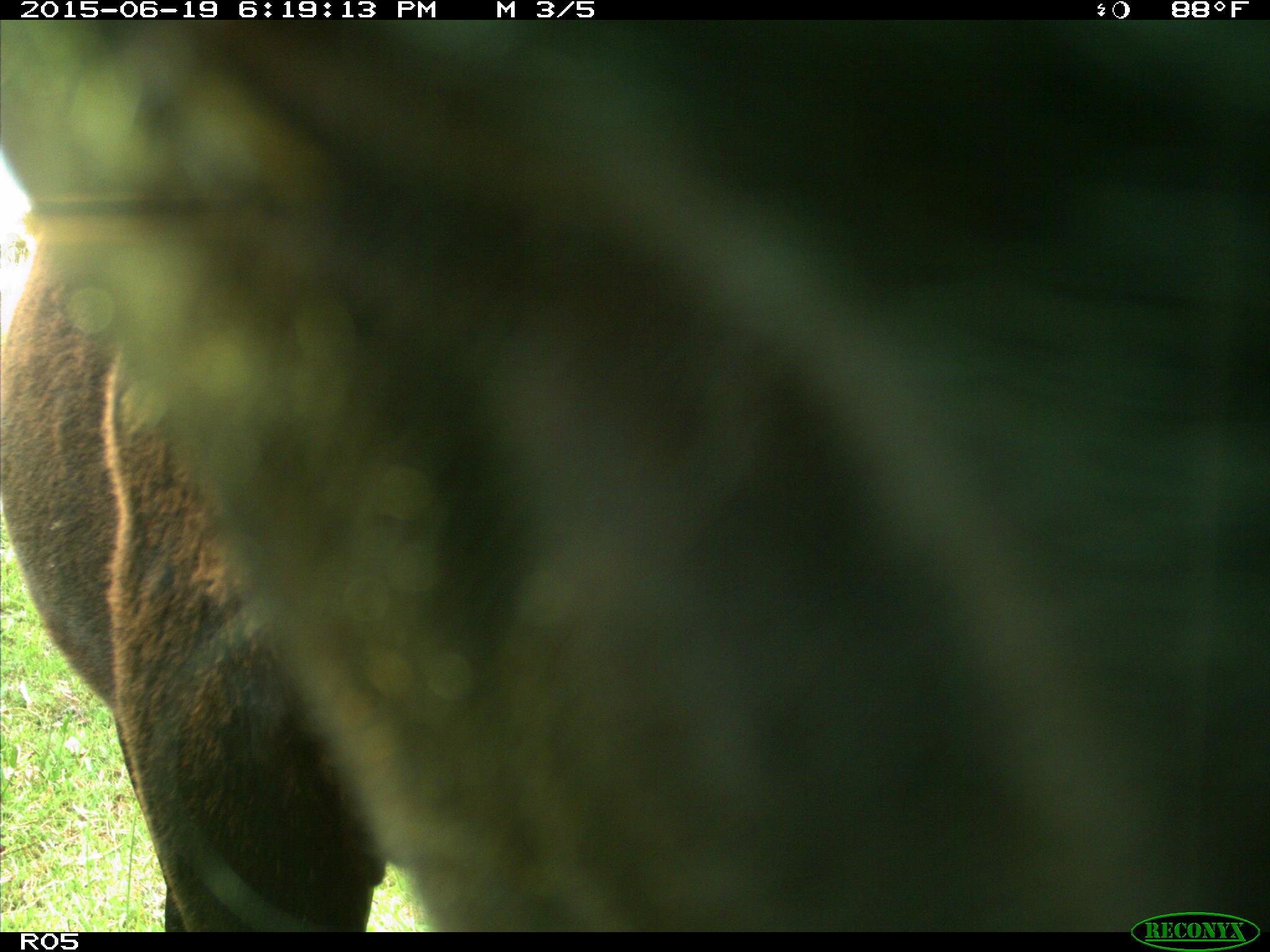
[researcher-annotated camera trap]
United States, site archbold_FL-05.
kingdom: Animalia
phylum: Chordata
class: Mammalia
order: Artiodactyla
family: Bovidae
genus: Bos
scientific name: Bos taurus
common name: domestic cow